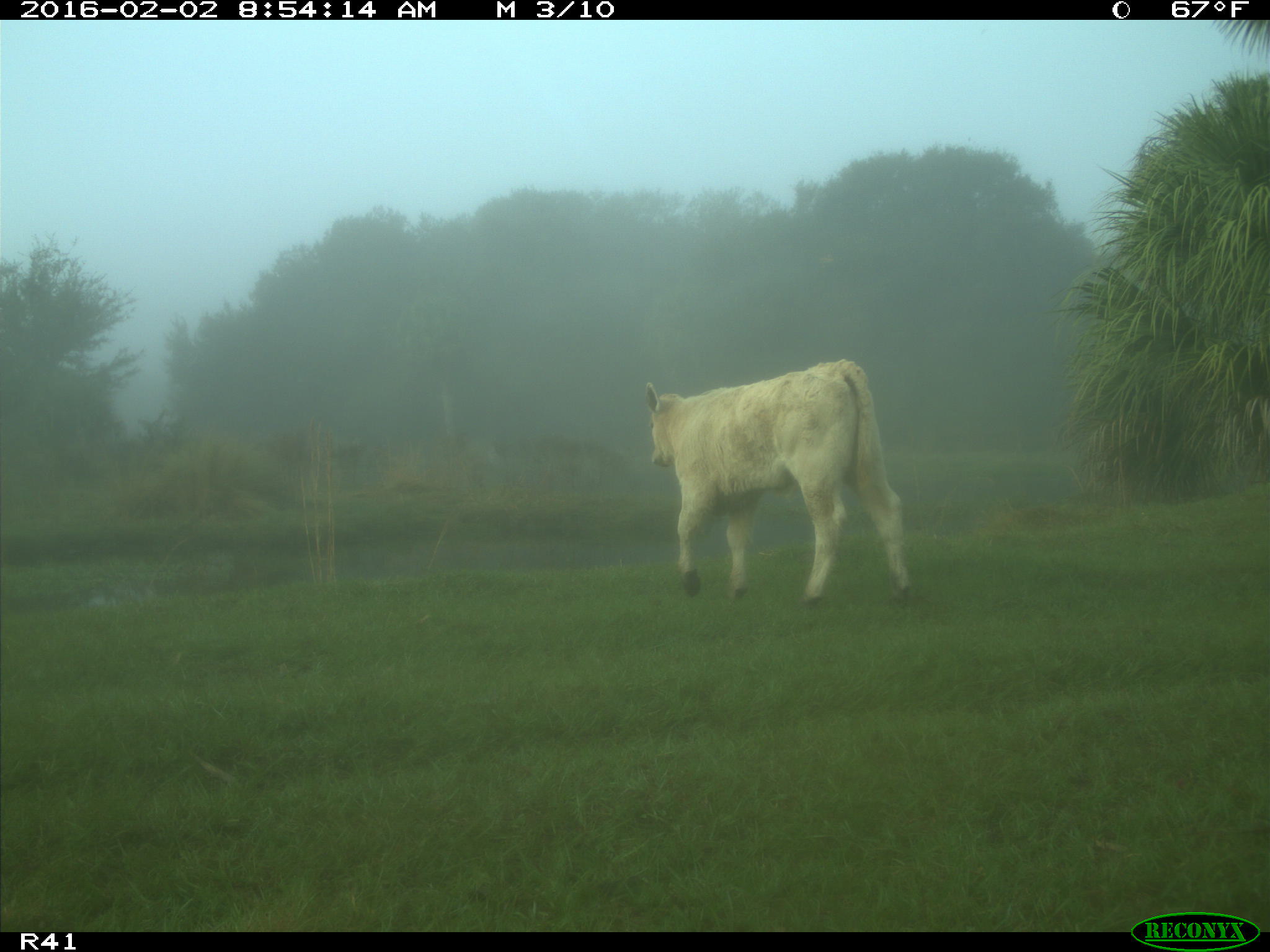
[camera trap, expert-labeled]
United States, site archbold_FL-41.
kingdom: Animalia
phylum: Chordata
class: Mammalia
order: Artiodactyla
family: Bovidae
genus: Bos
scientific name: Bos taurus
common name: domestic cow